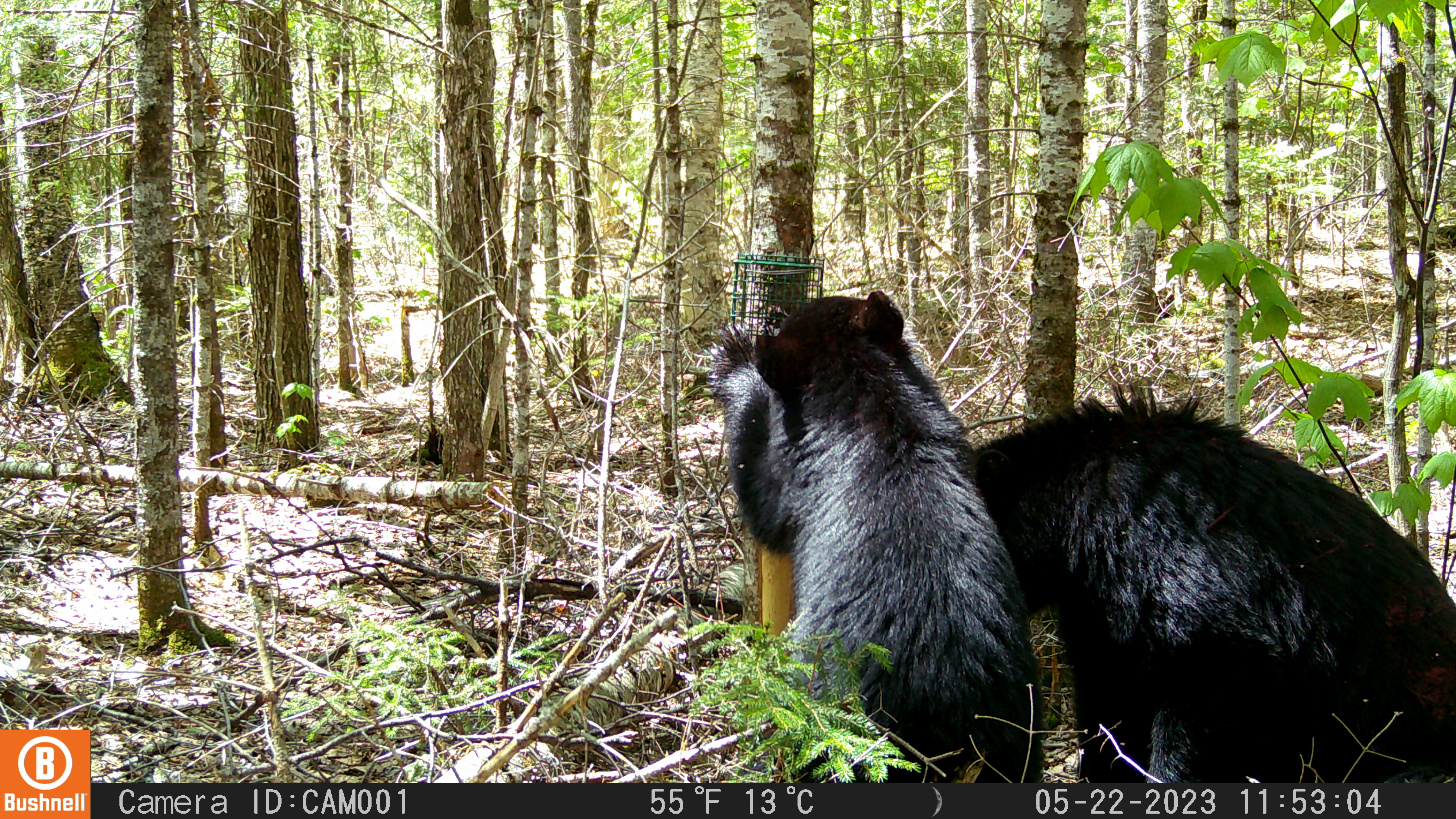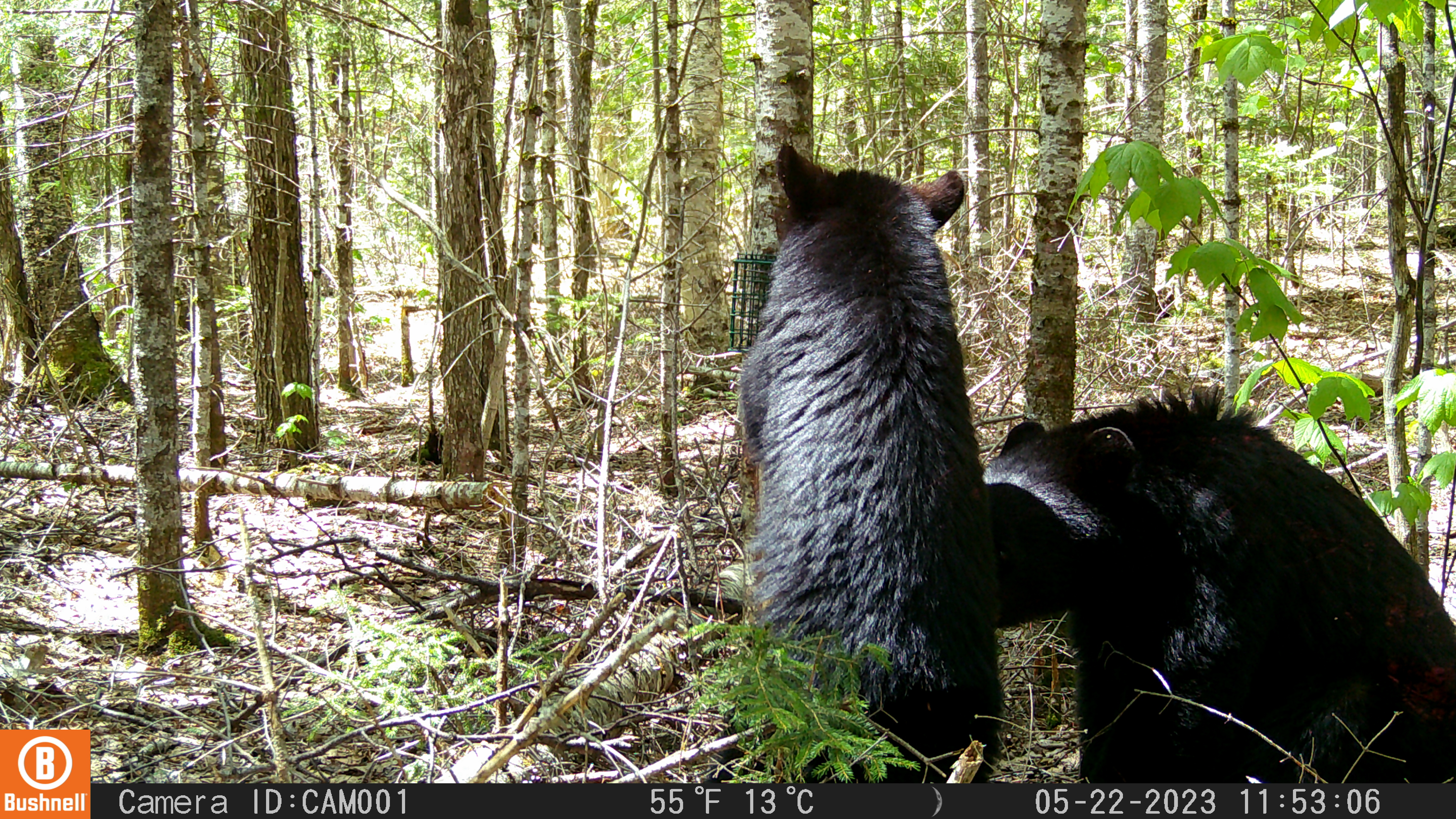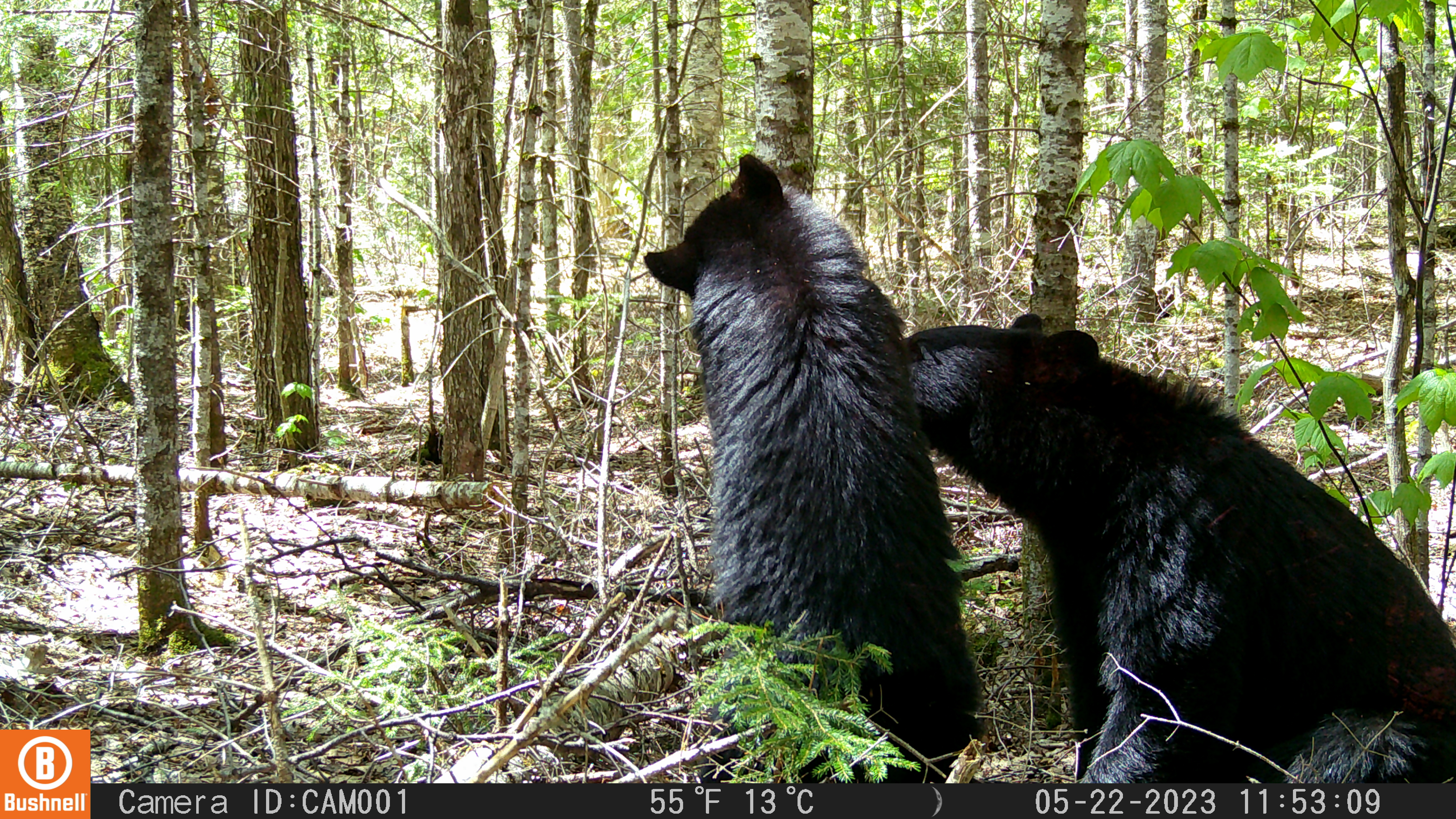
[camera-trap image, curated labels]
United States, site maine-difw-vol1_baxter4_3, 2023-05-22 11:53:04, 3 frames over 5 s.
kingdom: Animalia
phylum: Chordata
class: Mammalia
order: Carnivora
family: Ursidae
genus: Ursus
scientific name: Ursus americanus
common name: black bear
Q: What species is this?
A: Black bear (Ursus americanus).